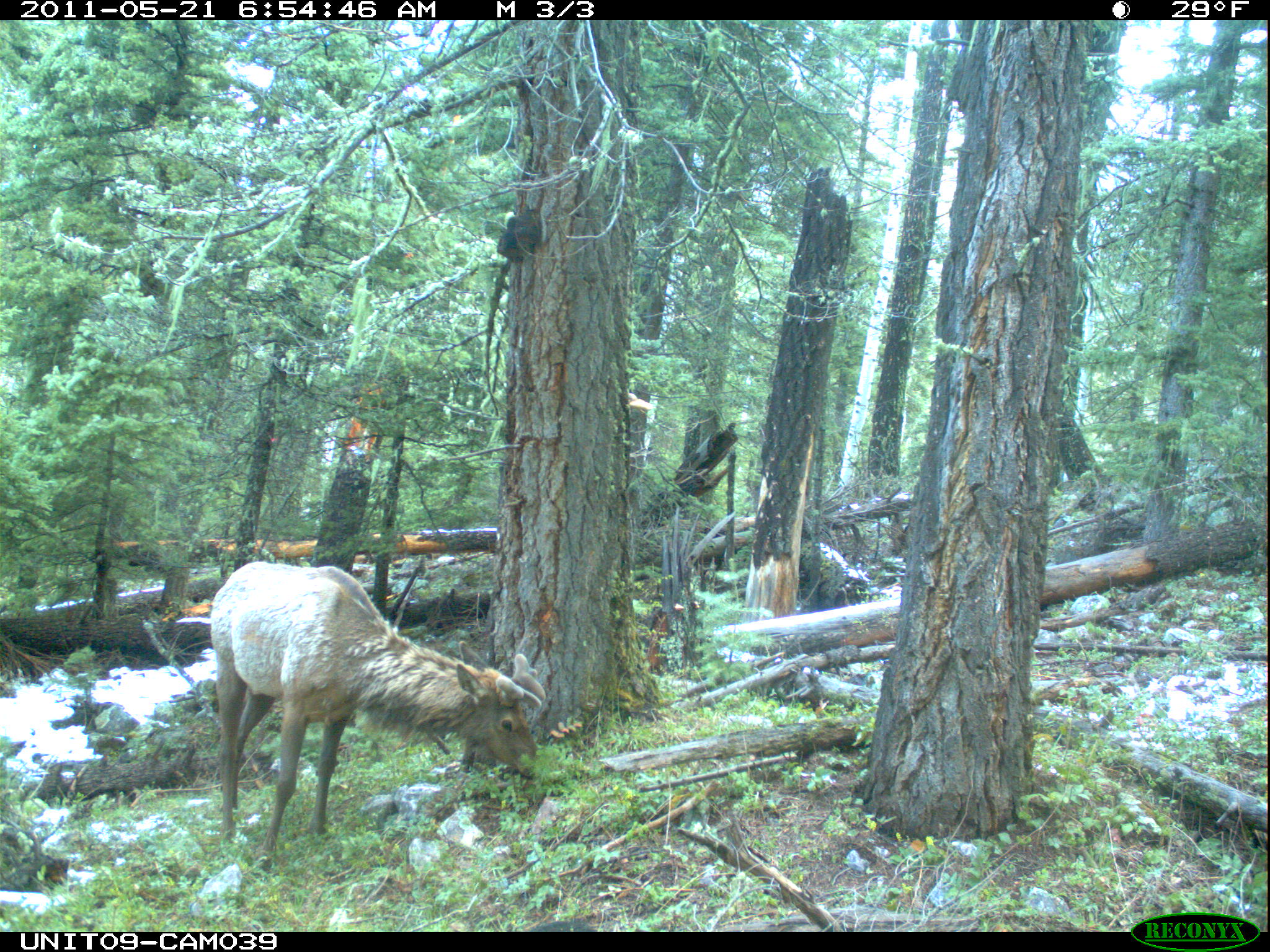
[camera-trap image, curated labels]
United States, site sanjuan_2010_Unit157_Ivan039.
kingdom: Animalia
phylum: Chordata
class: Mammalia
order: Artiodactyla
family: Cervidae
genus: Cervus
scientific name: Cervus elaphus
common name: red deer